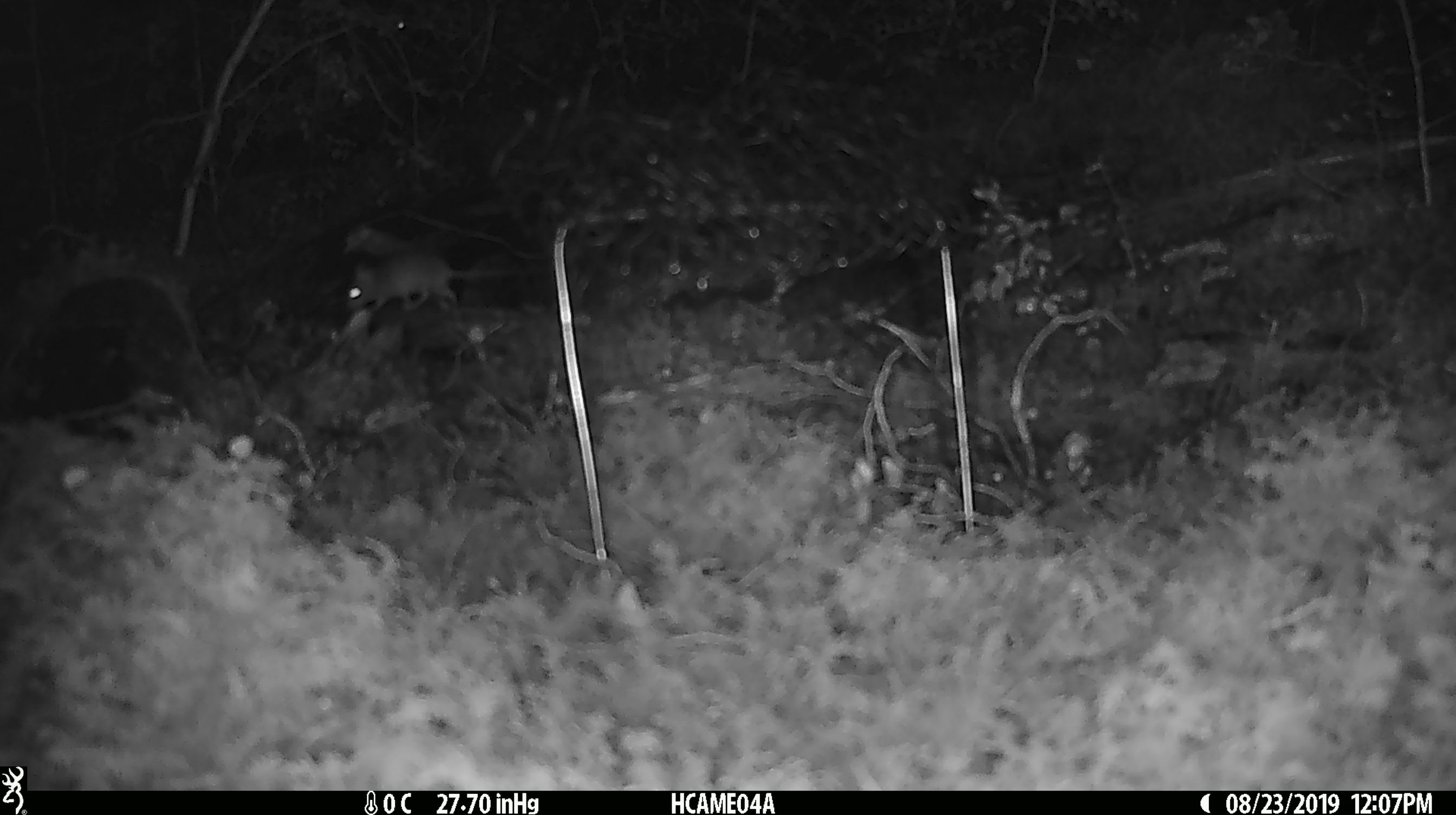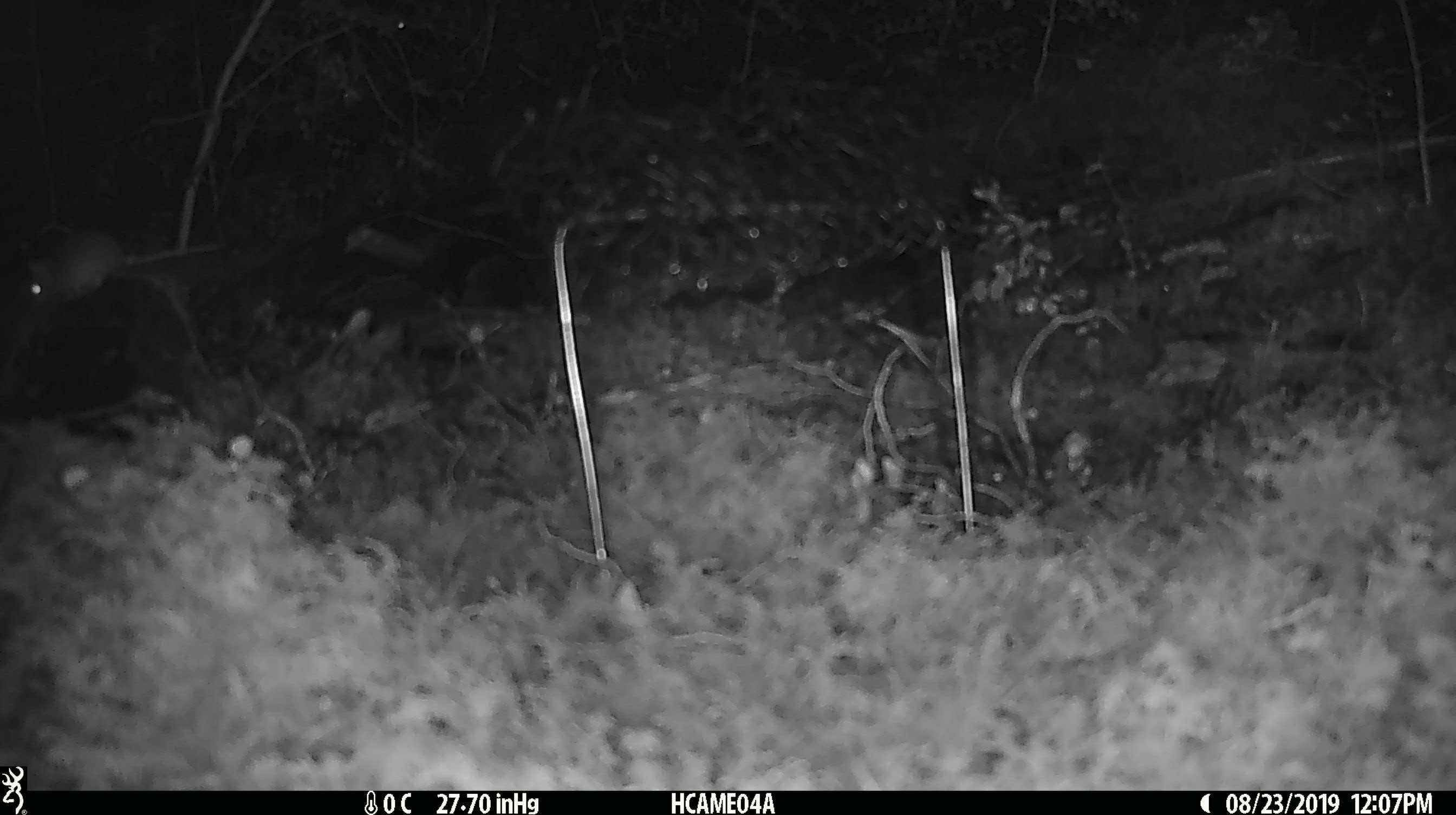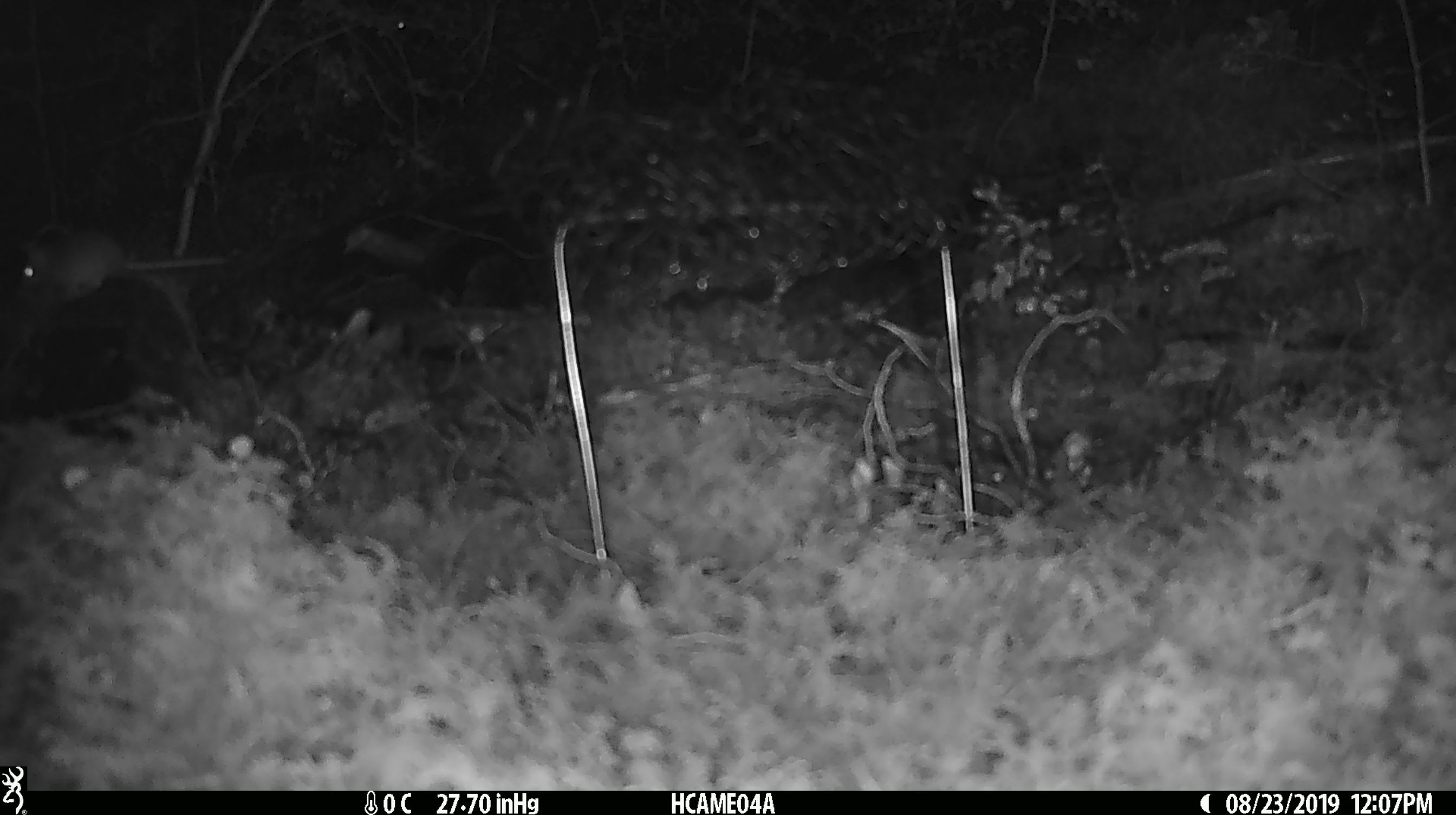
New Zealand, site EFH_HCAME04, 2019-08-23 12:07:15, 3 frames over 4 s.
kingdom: Animalia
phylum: Chordata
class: Mammalia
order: Rodentia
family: Muridae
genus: Mus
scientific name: Mus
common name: mouse